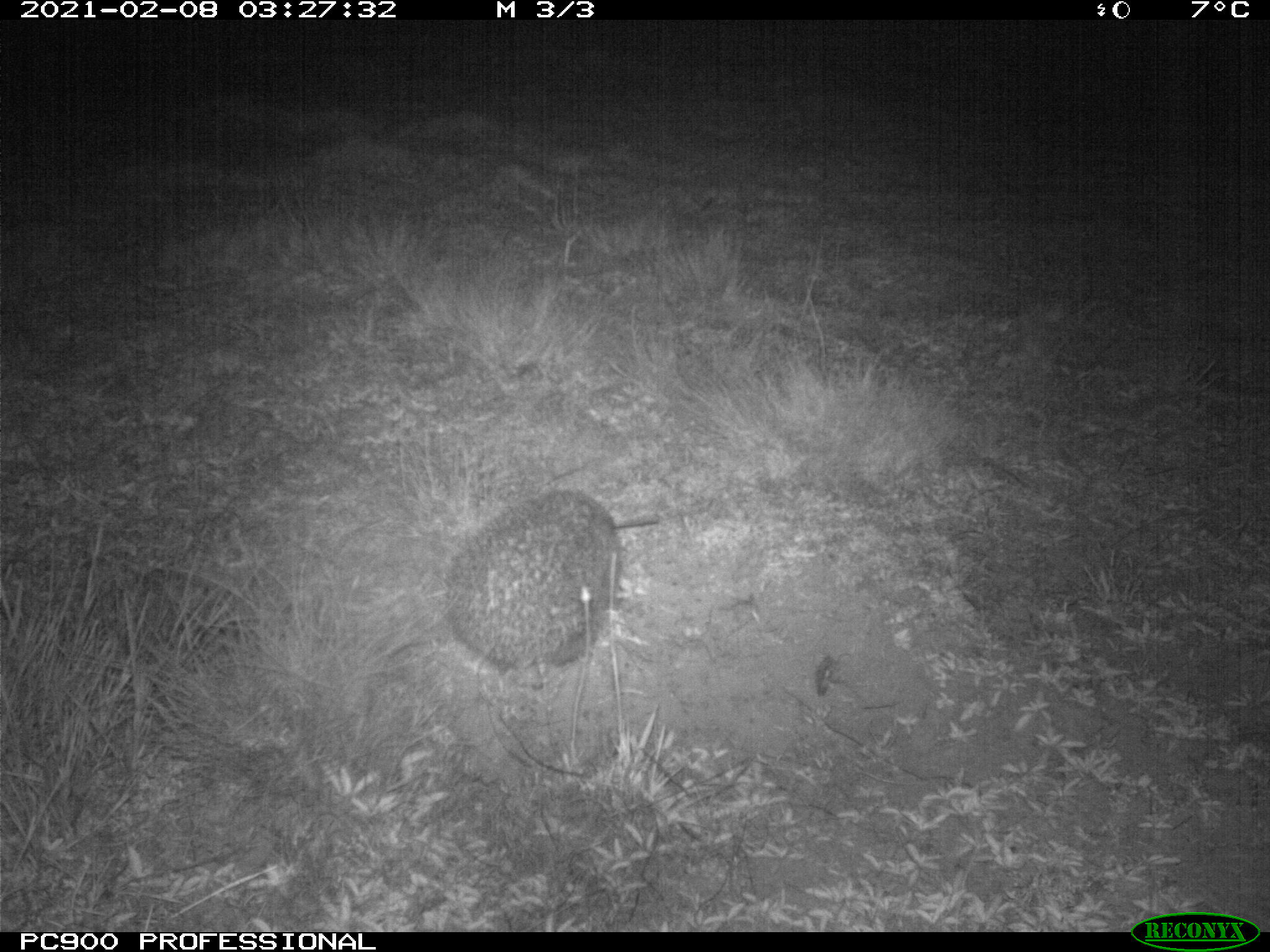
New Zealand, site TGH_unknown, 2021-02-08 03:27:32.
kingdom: Animalia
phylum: Chordata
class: Mammalia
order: Eulipotyphla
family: Erinaceidae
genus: Erinaceus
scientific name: Erinaceus europaeus europaeus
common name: european hedgehog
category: hedgehog